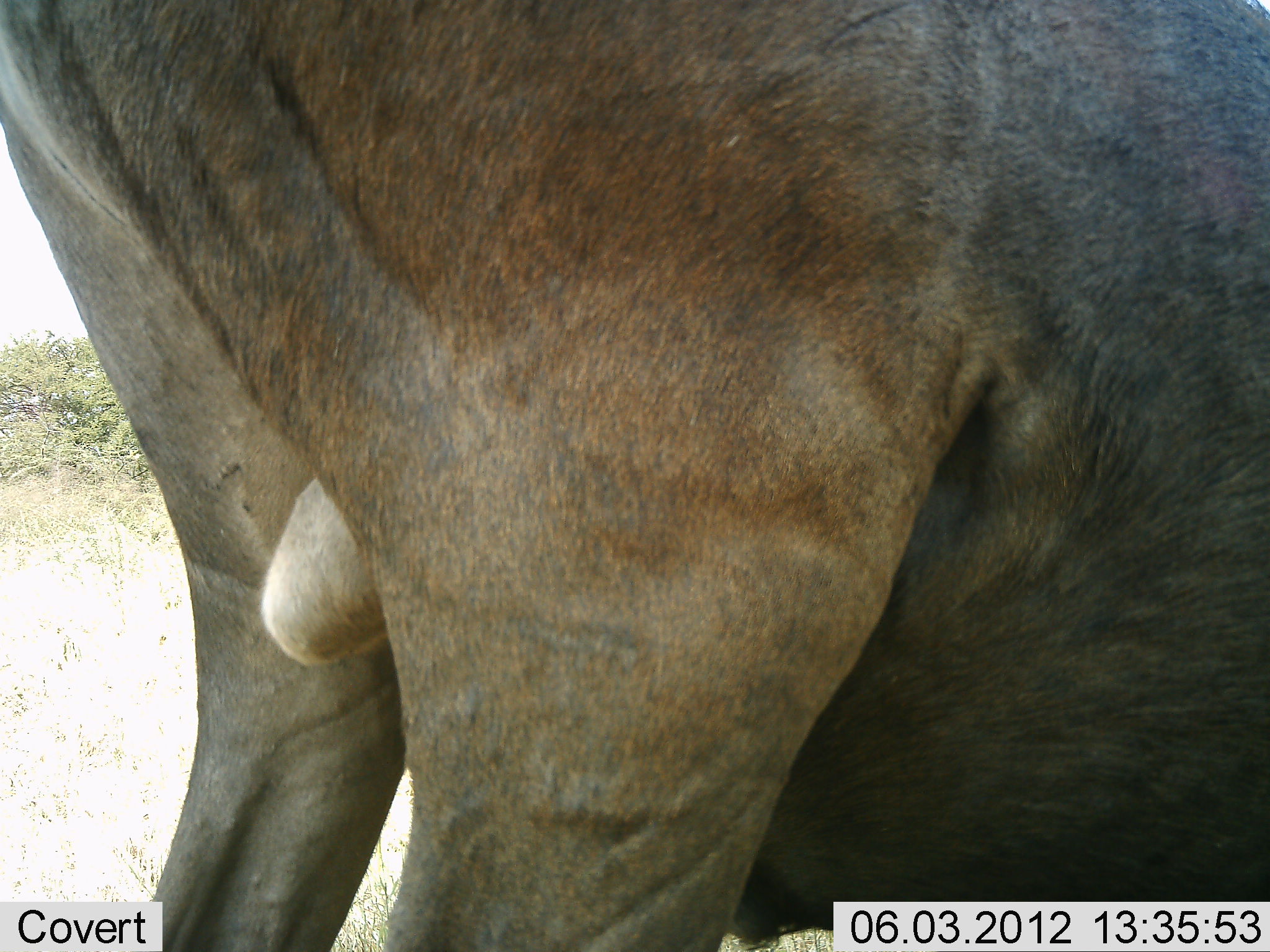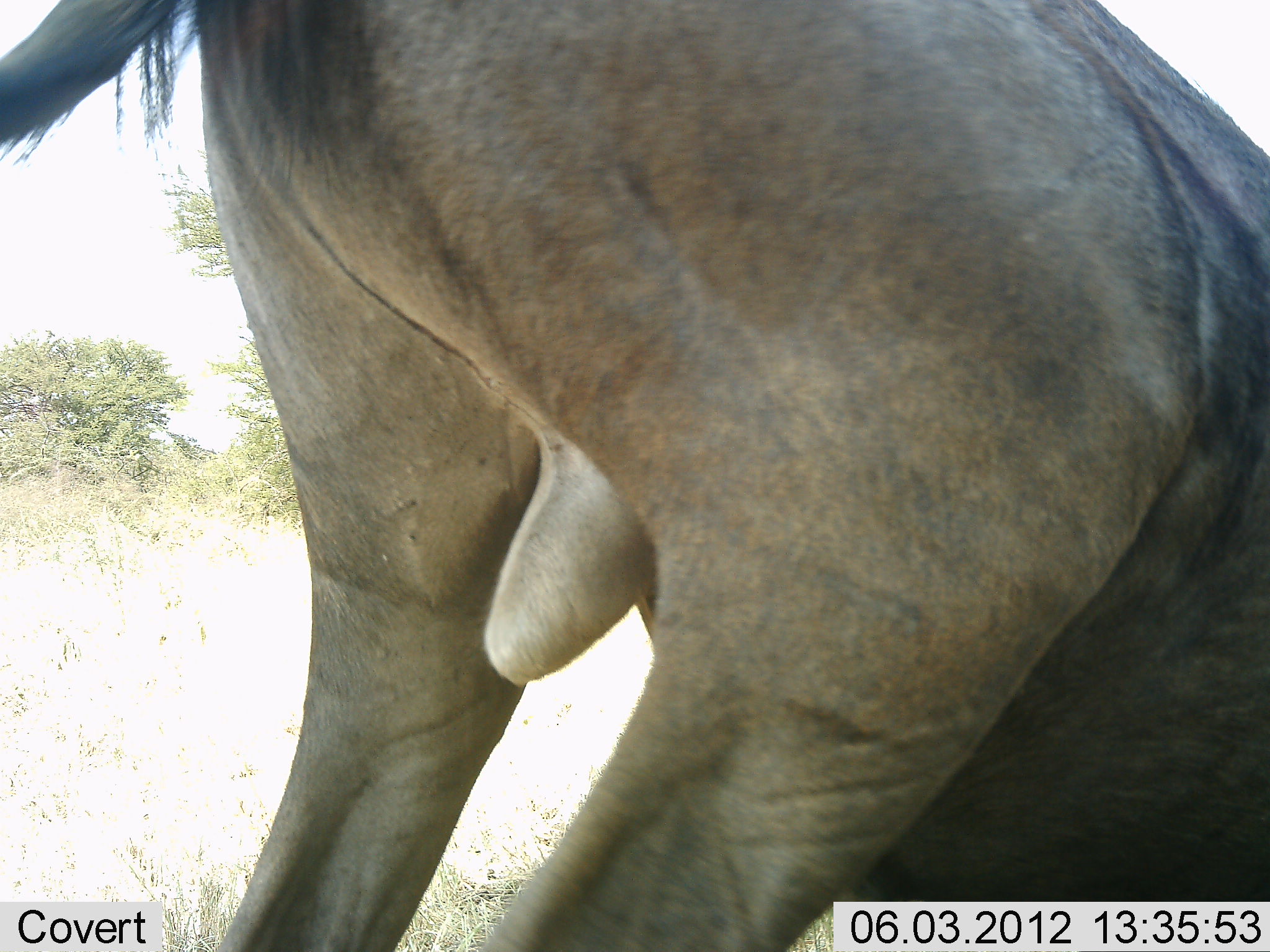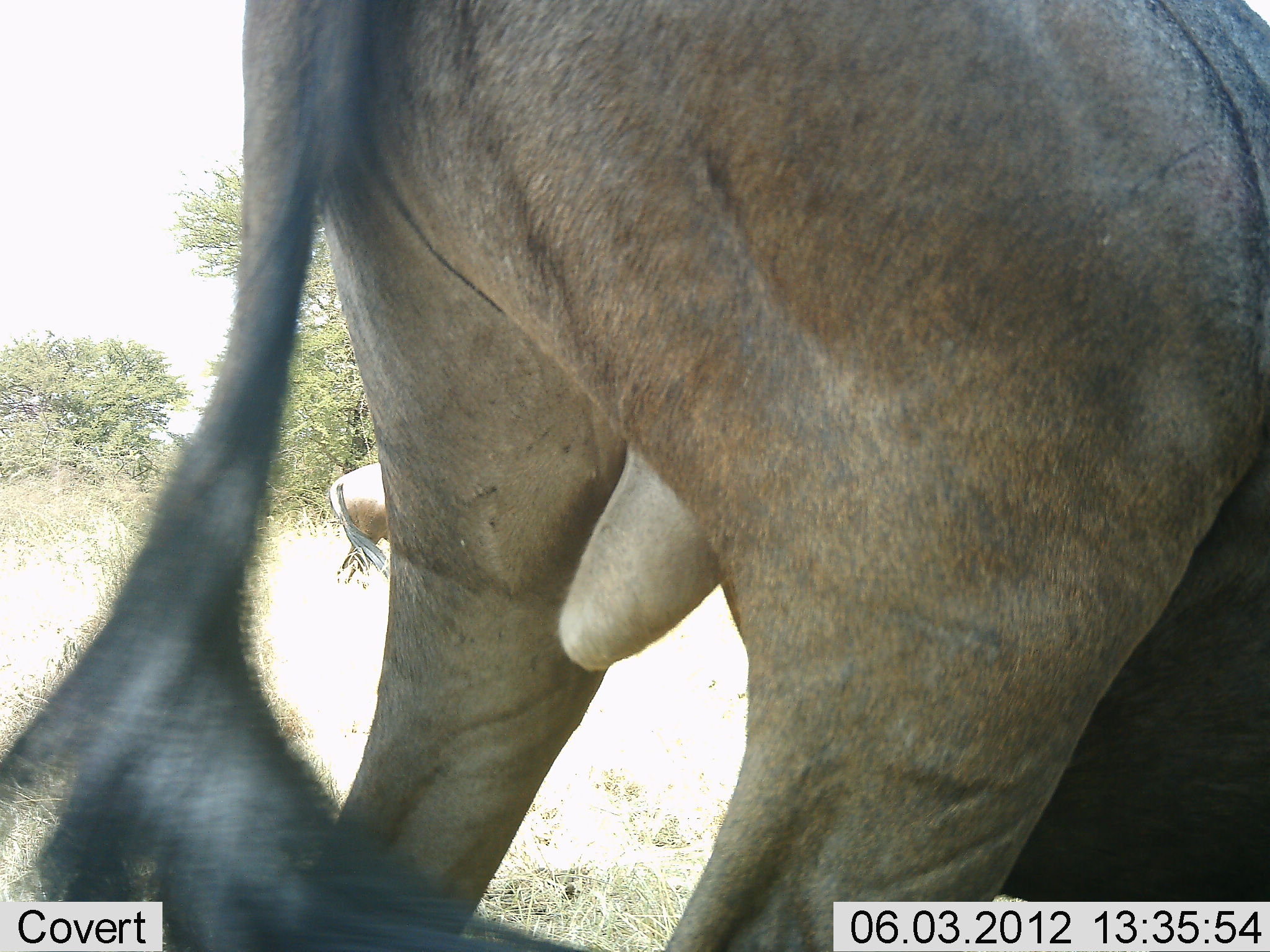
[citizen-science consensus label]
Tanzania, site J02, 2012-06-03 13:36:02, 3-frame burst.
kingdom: Animalia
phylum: Chordata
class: Mammalia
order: Artiodactyla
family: Bovidae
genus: Connochaetes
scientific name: Connochaetes taurinus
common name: blue wildebeest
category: wildebeest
Wildebeest (blue wildebeest) (Connochaetes taurinus), count 2. Behavior (volunteer vote fractions): standing 50%, resting 30%, moving 30%, interacting 10%. Young present (vote fraction): 0%. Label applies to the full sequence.